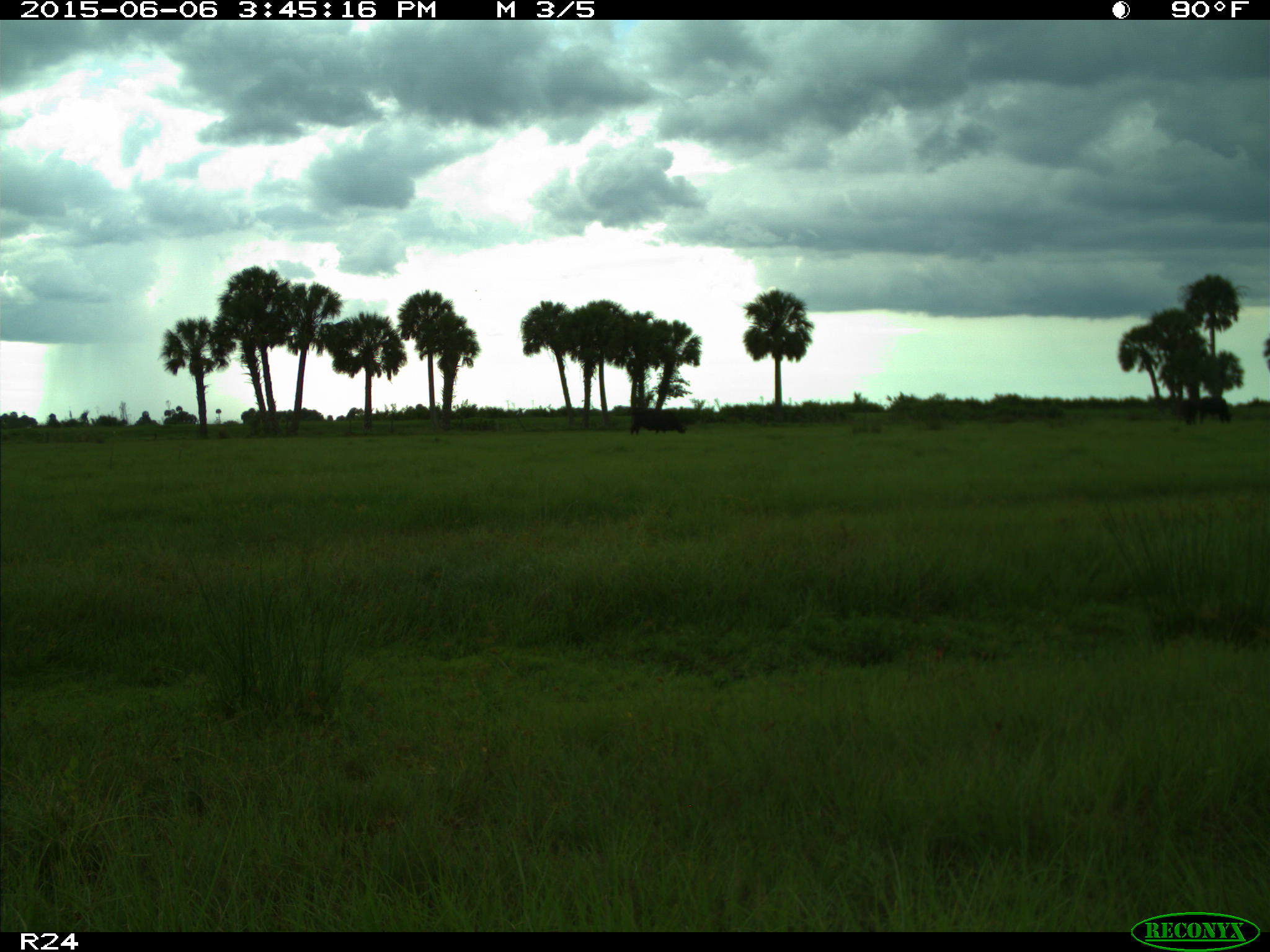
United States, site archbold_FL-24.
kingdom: Animalia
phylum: Chordata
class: Mammalia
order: Artiodactyla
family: Bovidae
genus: Bos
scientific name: Bos taurus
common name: domestic cow